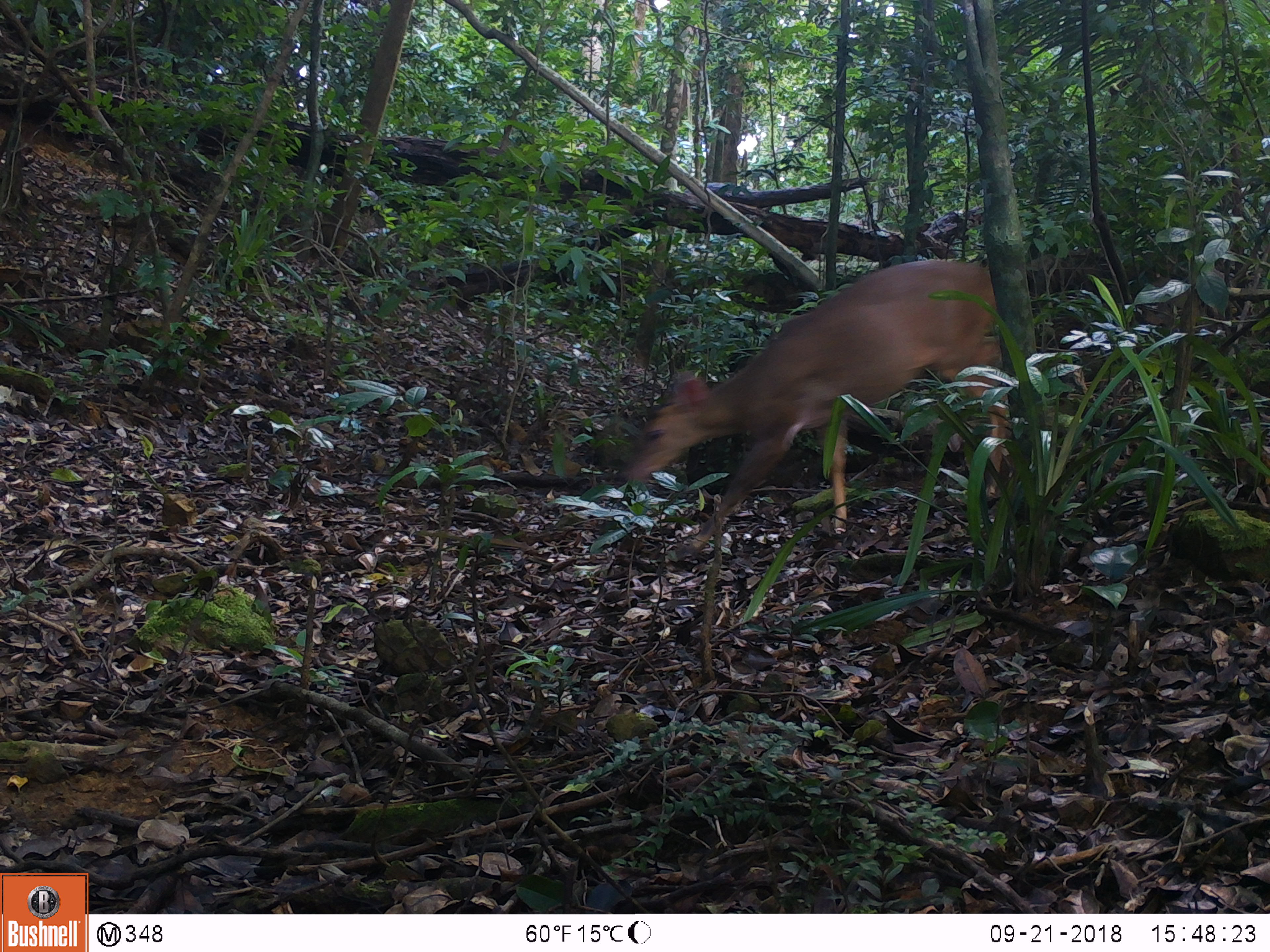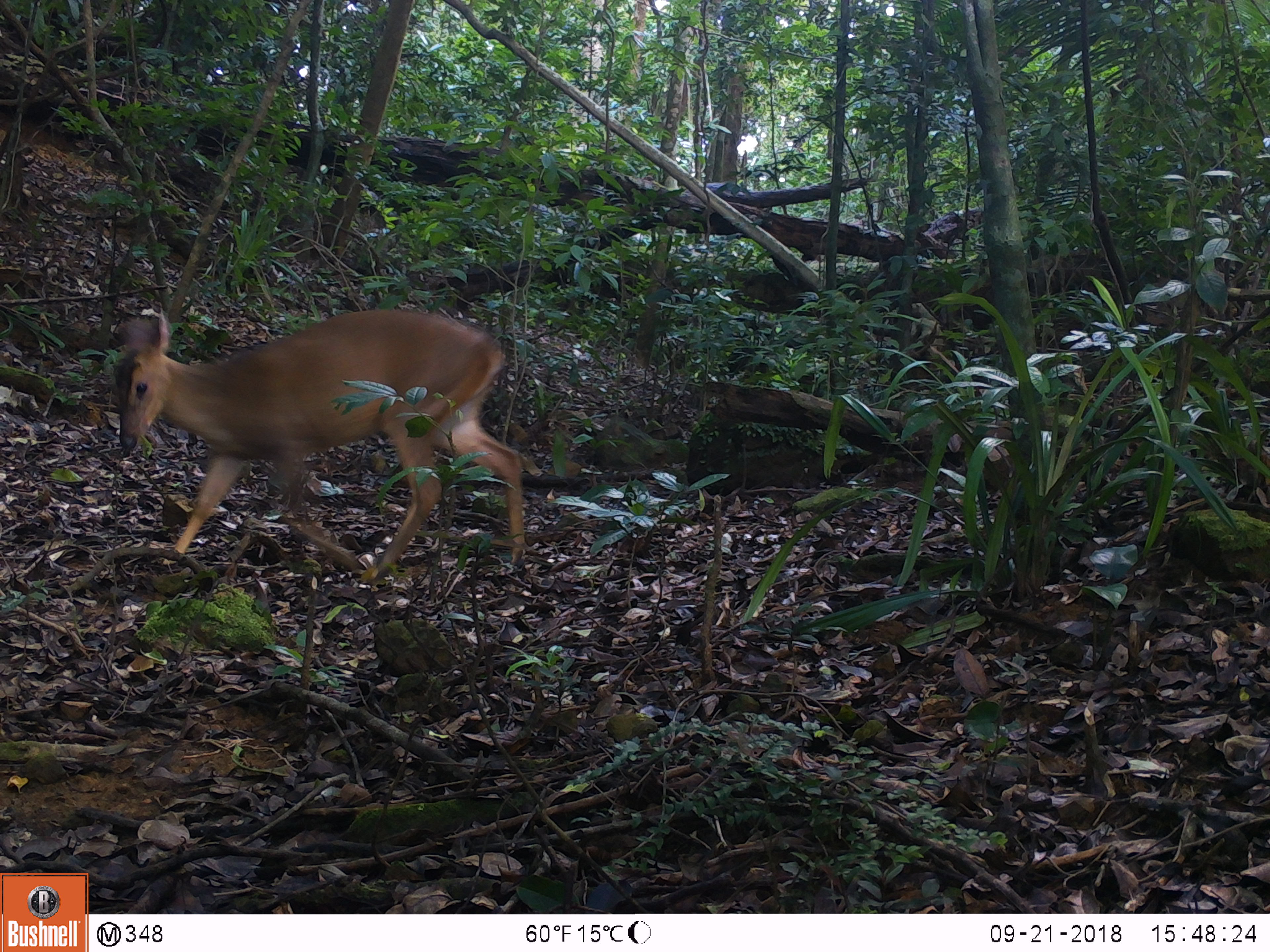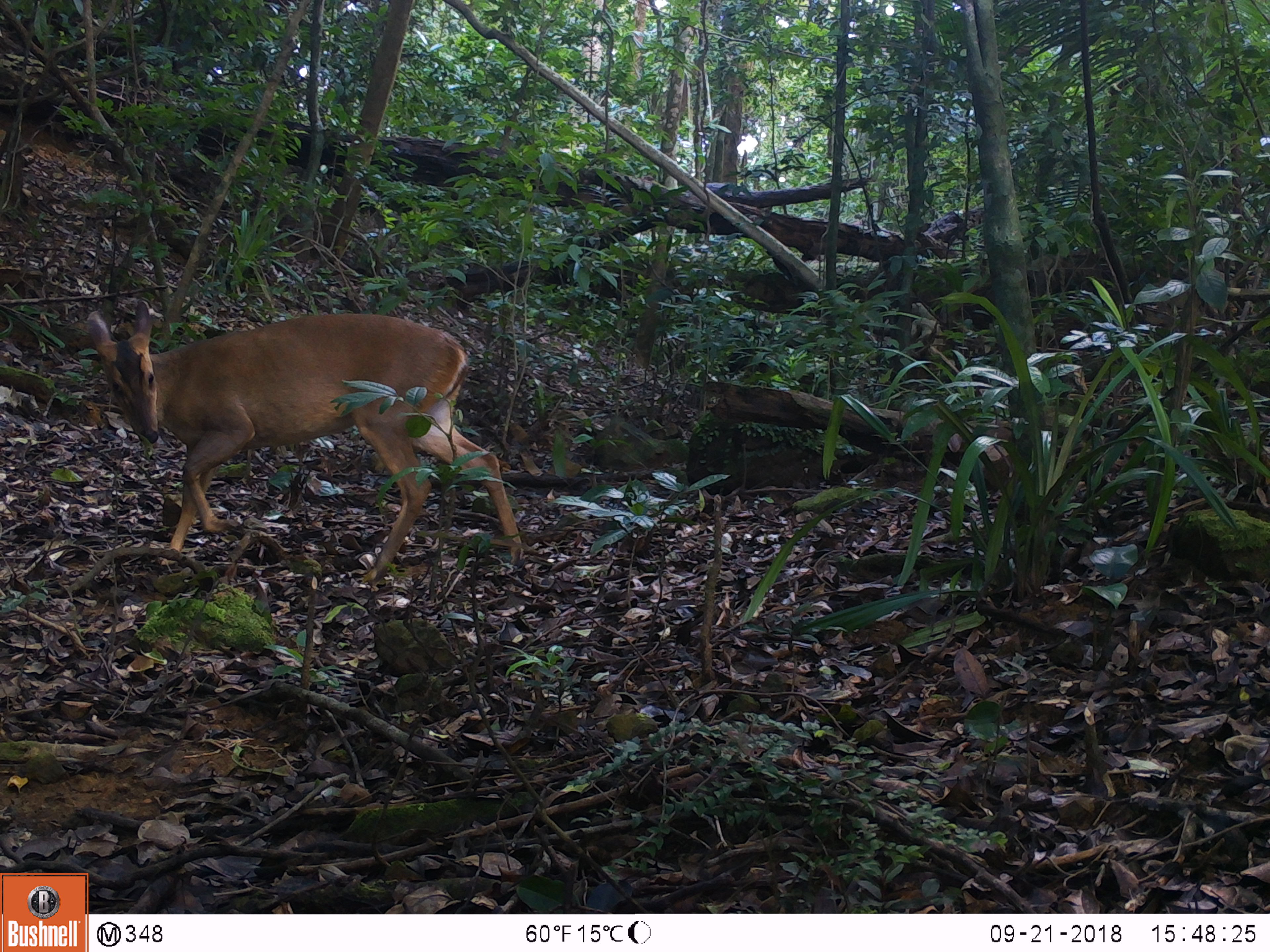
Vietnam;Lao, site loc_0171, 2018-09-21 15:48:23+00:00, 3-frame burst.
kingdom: Animalia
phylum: Chordata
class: Mammalia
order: Artiodactyla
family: Cervidae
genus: Muntiacus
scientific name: Muntiacus vuquangensis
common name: large-antlered muntjac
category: large antlered muntjac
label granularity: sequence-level